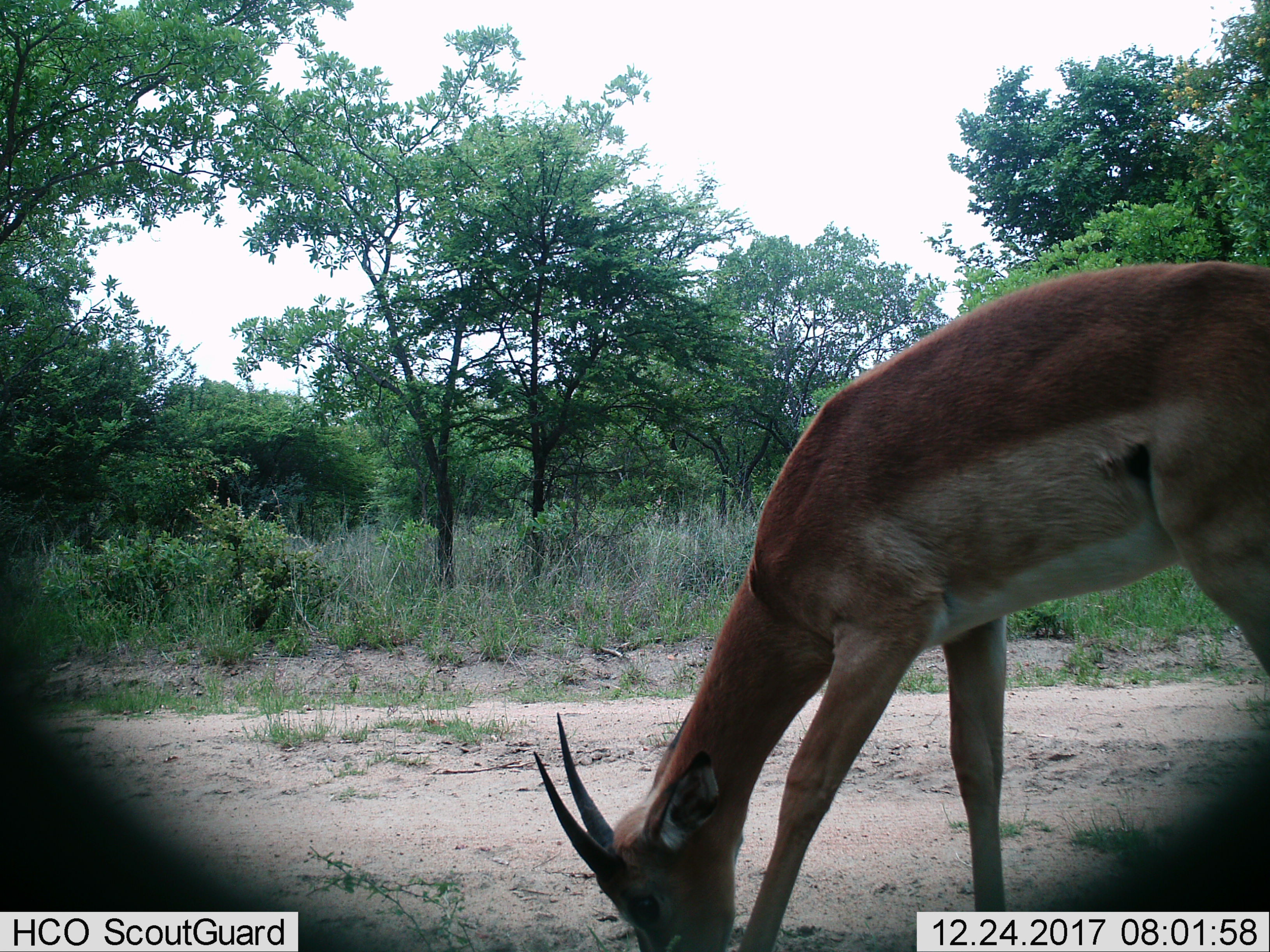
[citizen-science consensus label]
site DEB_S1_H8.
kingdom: Animalia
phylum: Chordata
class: Mammalia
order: Artiodactyla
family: Bovidae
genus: Aepyceros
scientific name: Aepyceros melampus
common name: impala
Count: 1.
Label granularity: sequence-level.